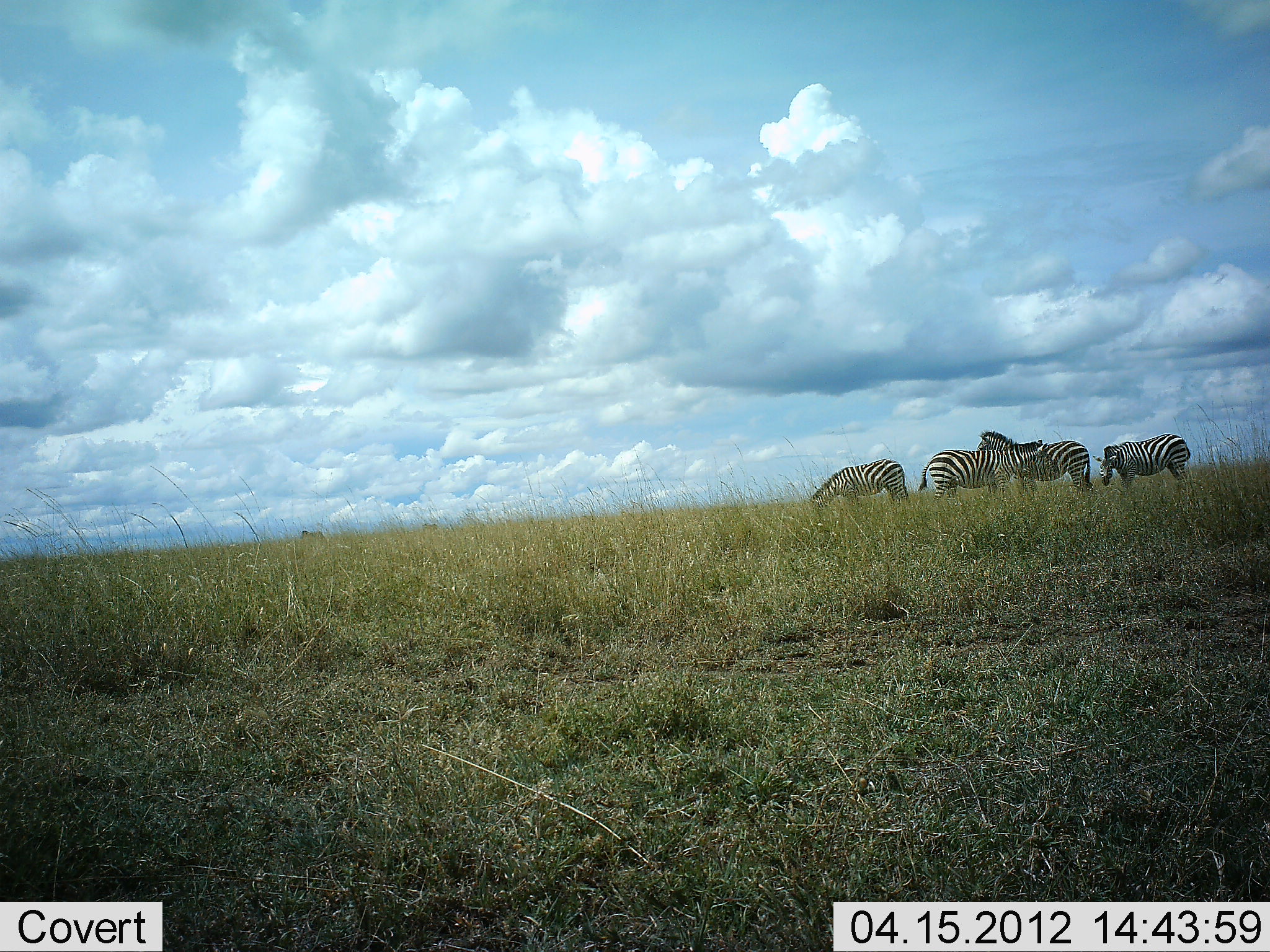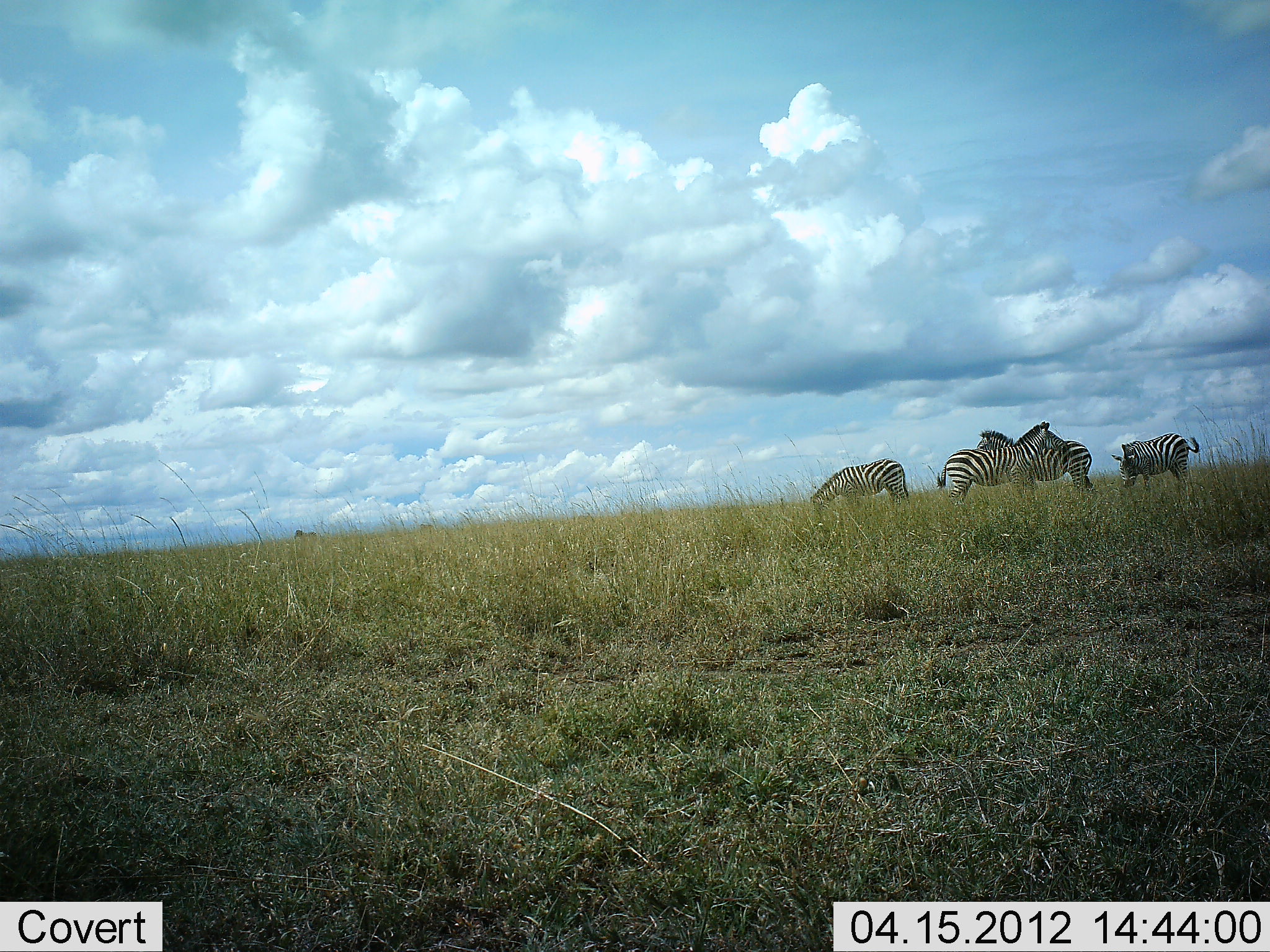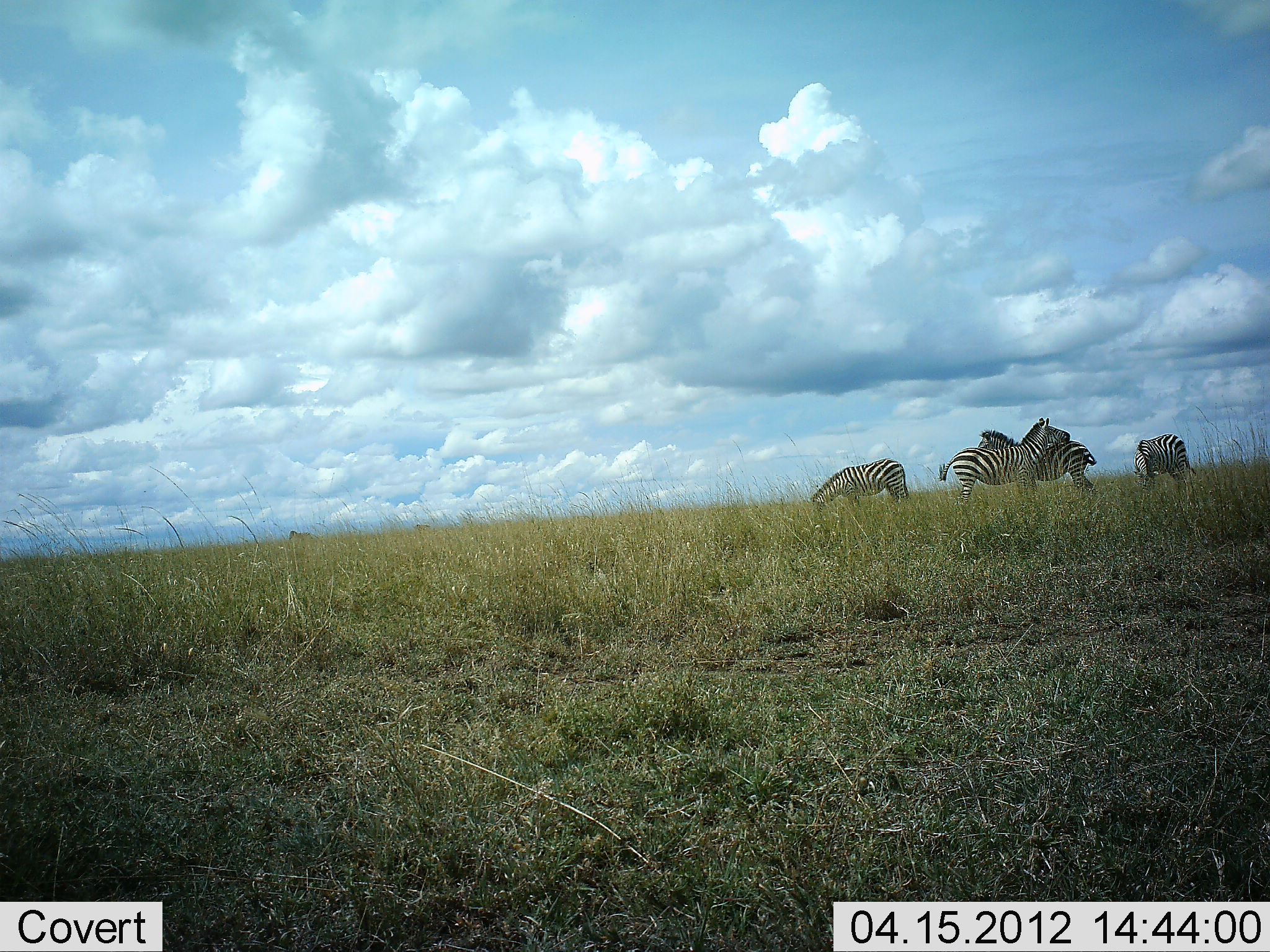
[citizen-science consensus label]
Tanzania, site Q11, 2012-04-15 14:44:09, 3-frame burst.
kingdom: Animalia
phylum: Chordata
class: Mammalia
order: Perissodactyla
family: Equidae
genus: Equus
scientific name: Equus quagga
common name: plains zebra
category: zebra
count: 4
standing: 87%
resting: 3%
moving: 17%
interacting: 27%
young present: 0%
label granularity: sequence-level